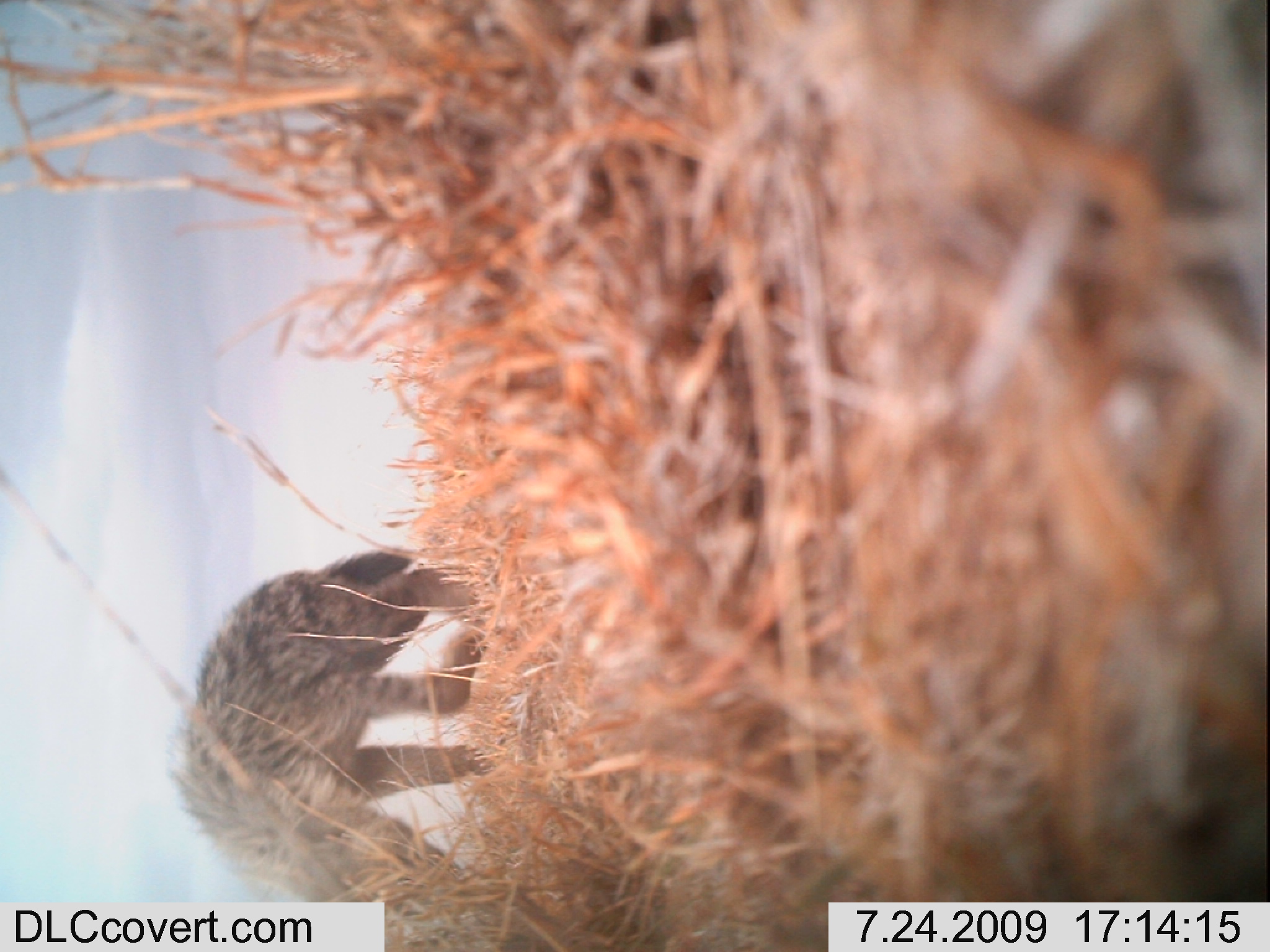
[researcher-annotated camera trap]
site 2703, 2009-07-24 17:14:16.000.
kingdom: Animalia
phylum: Chordata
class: Mammalia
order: Carnivora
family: Hyaenidae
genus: Crocuta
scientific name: Crocuta crocuta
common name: spotted hyena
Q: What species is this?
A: Crocuta crocuta (spotted hyena).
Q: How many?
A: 1.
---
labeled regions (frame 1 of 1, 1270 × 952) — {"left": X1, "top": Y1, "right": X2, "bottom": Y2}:
crocuta crocuta: {"left": 166, "top": 550, "right": 493, "bottom": 913}